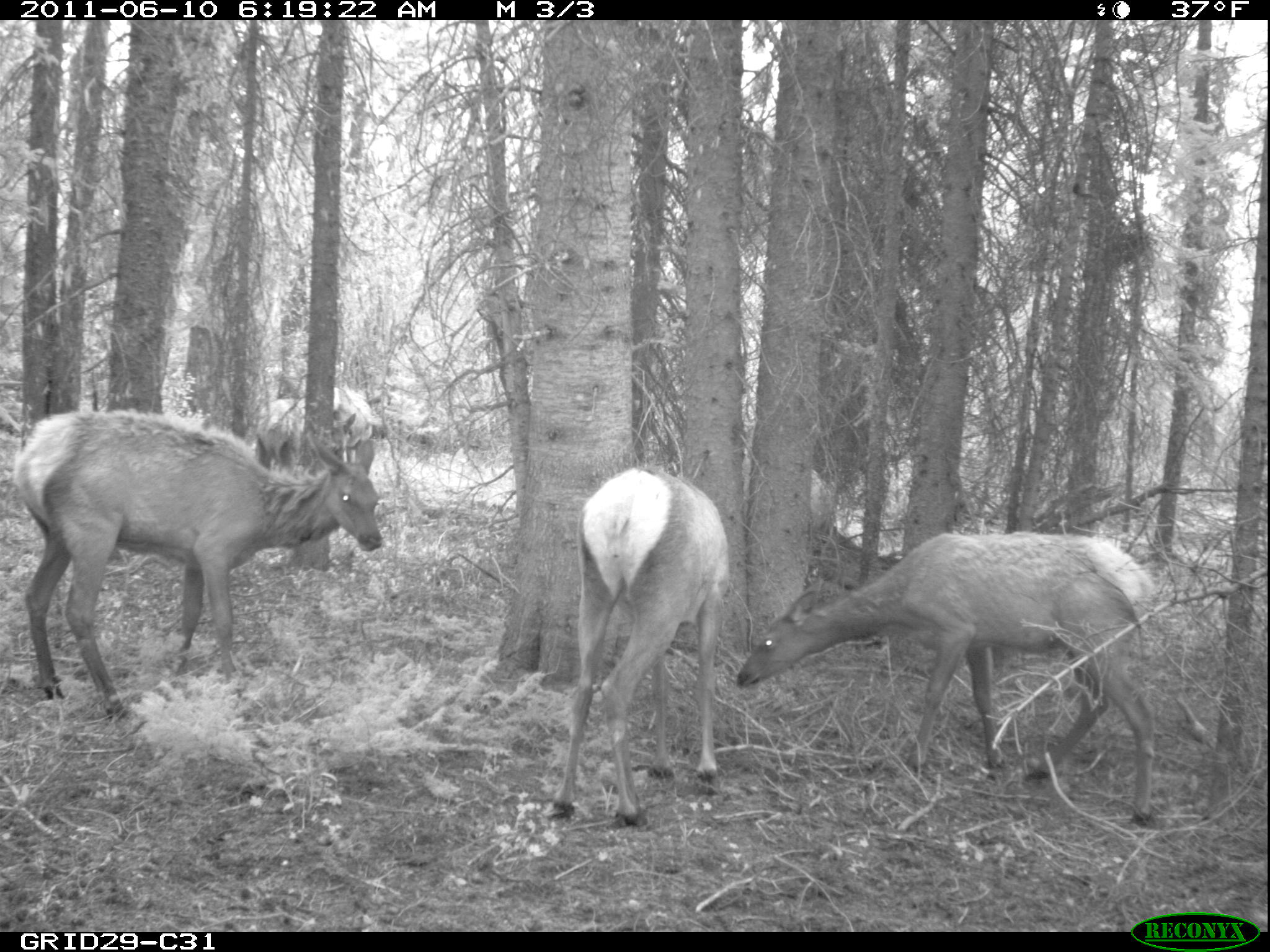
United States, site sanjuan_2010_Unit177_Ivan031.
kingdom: Animalia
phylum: Chordata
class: Mammalia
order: Artiodactyla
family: Cervidae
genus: Cervus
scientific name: Cervus elaphus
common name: red deer